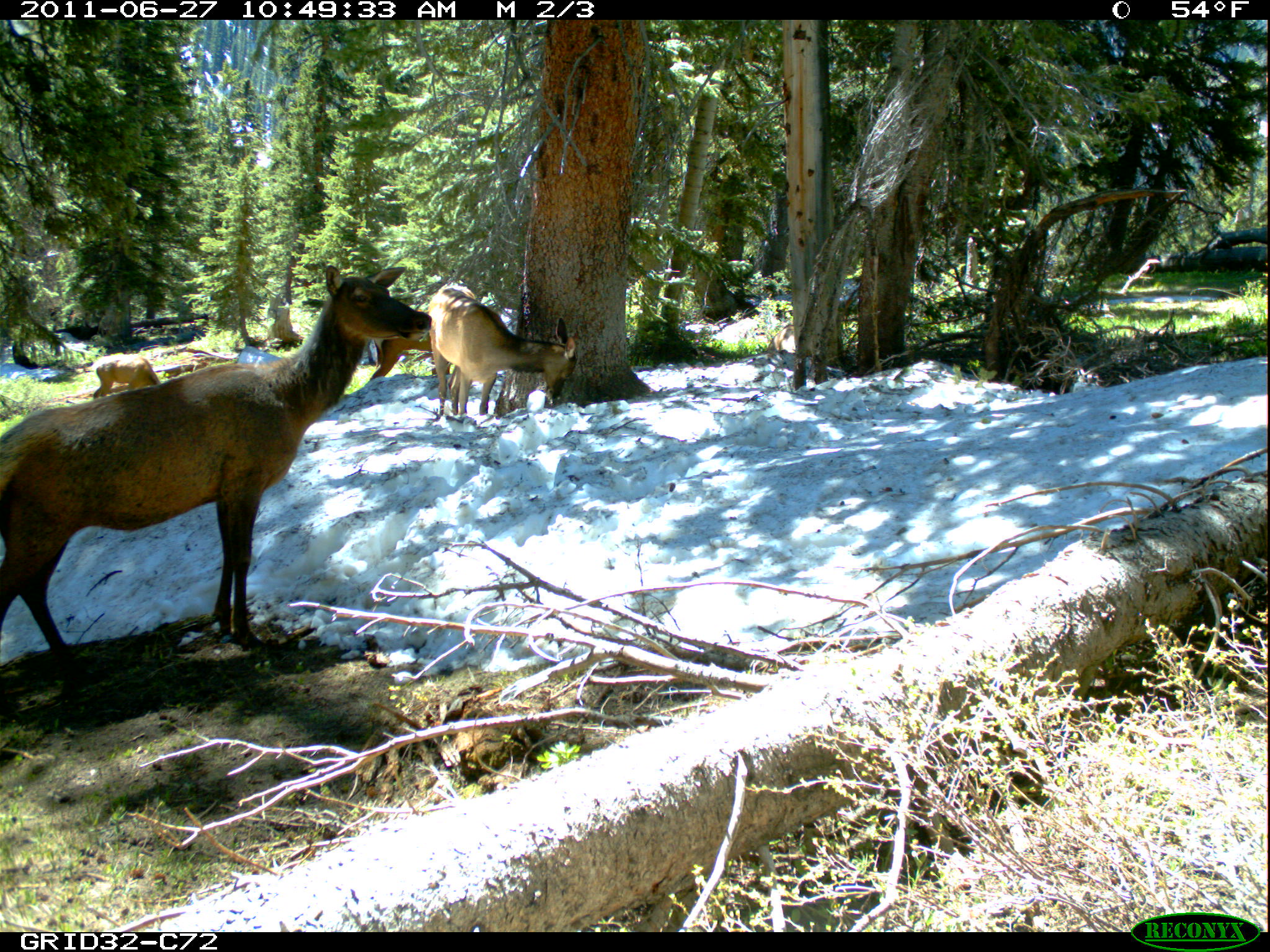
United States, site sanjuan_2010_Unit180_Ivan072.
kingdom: Animalia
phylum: Chordata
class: Mammalia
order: Artiodactyla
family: Cervidae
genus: Cervus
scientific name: Cervus elaphus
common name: red deer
Cervus elaphus (red deer).